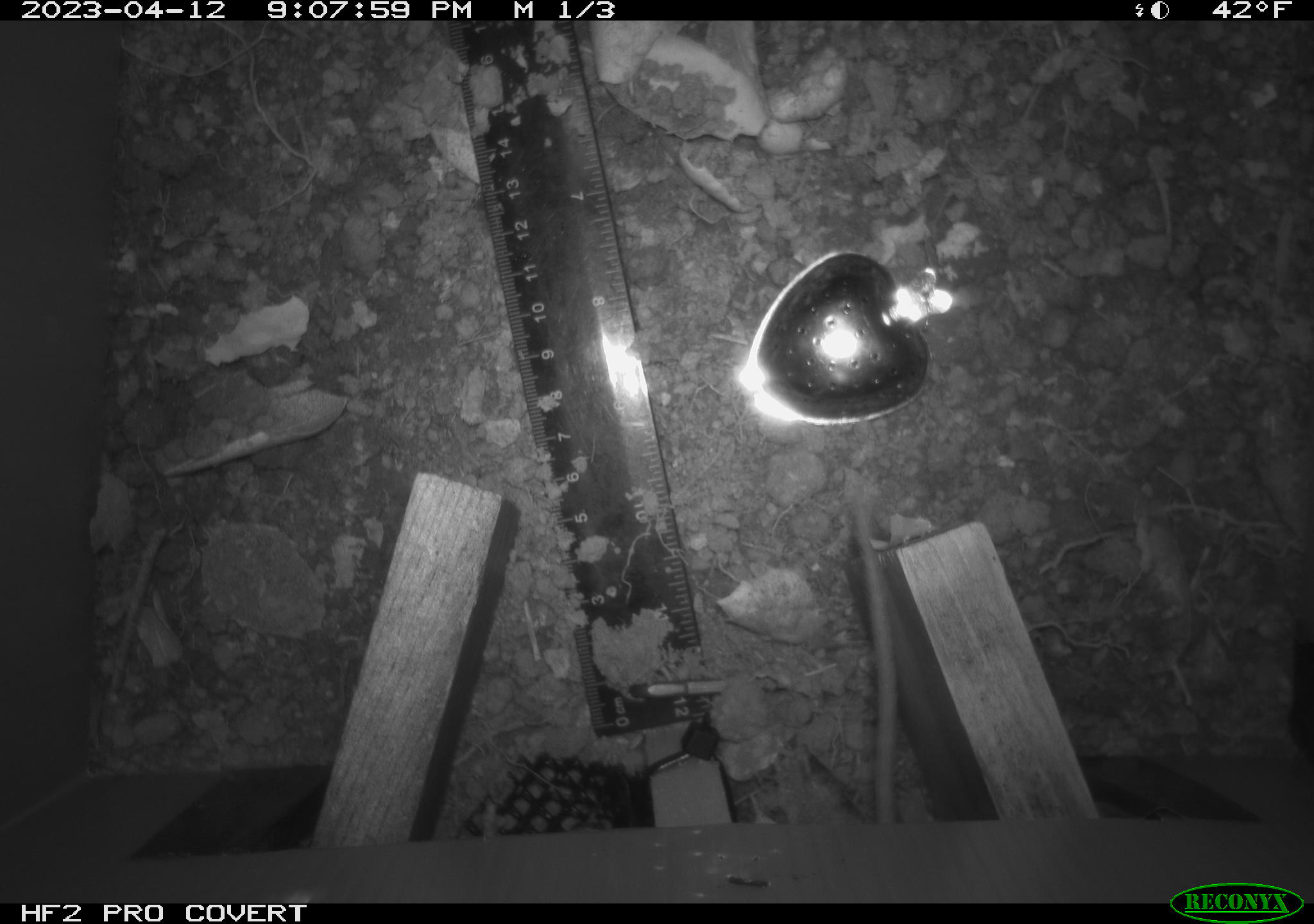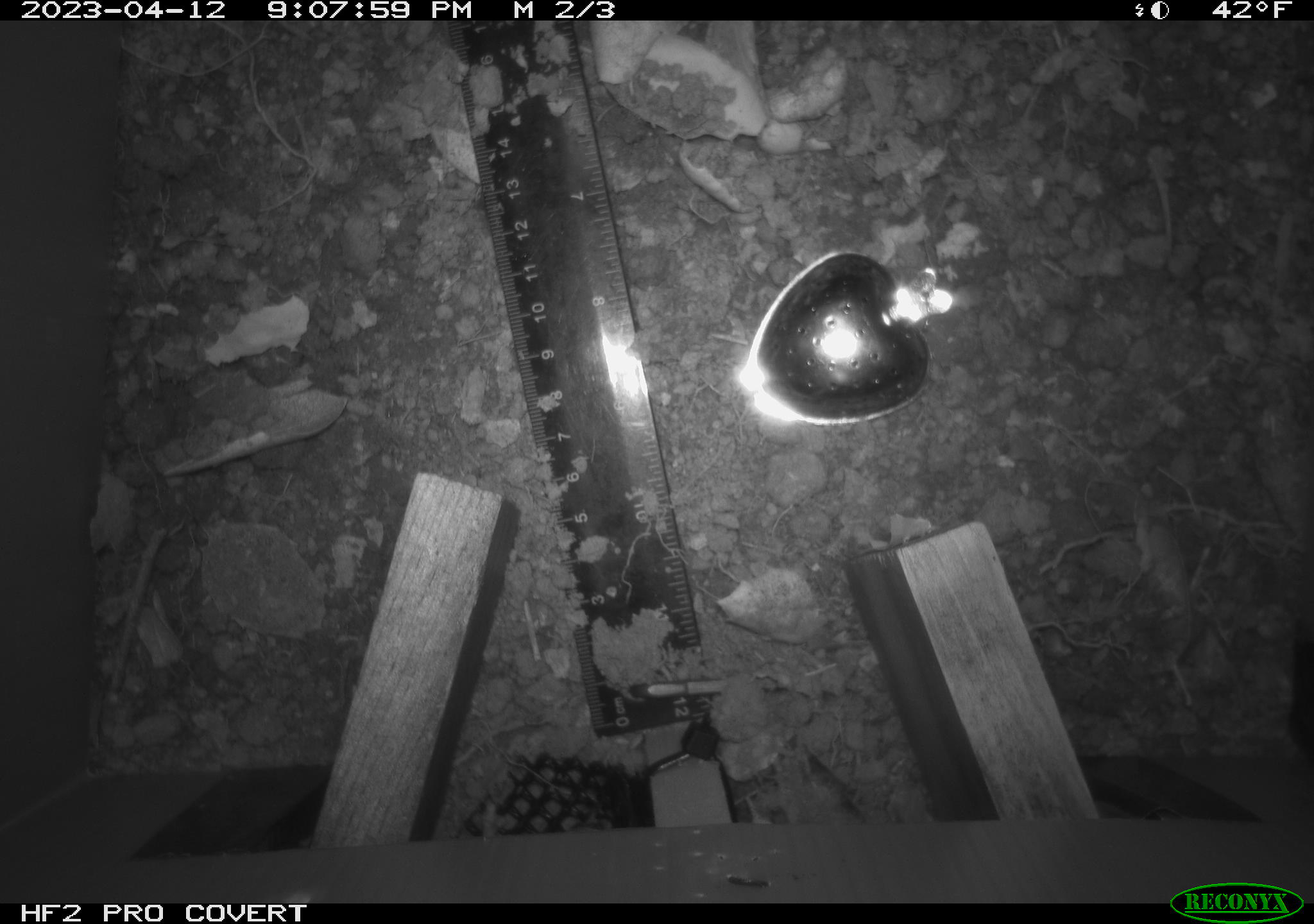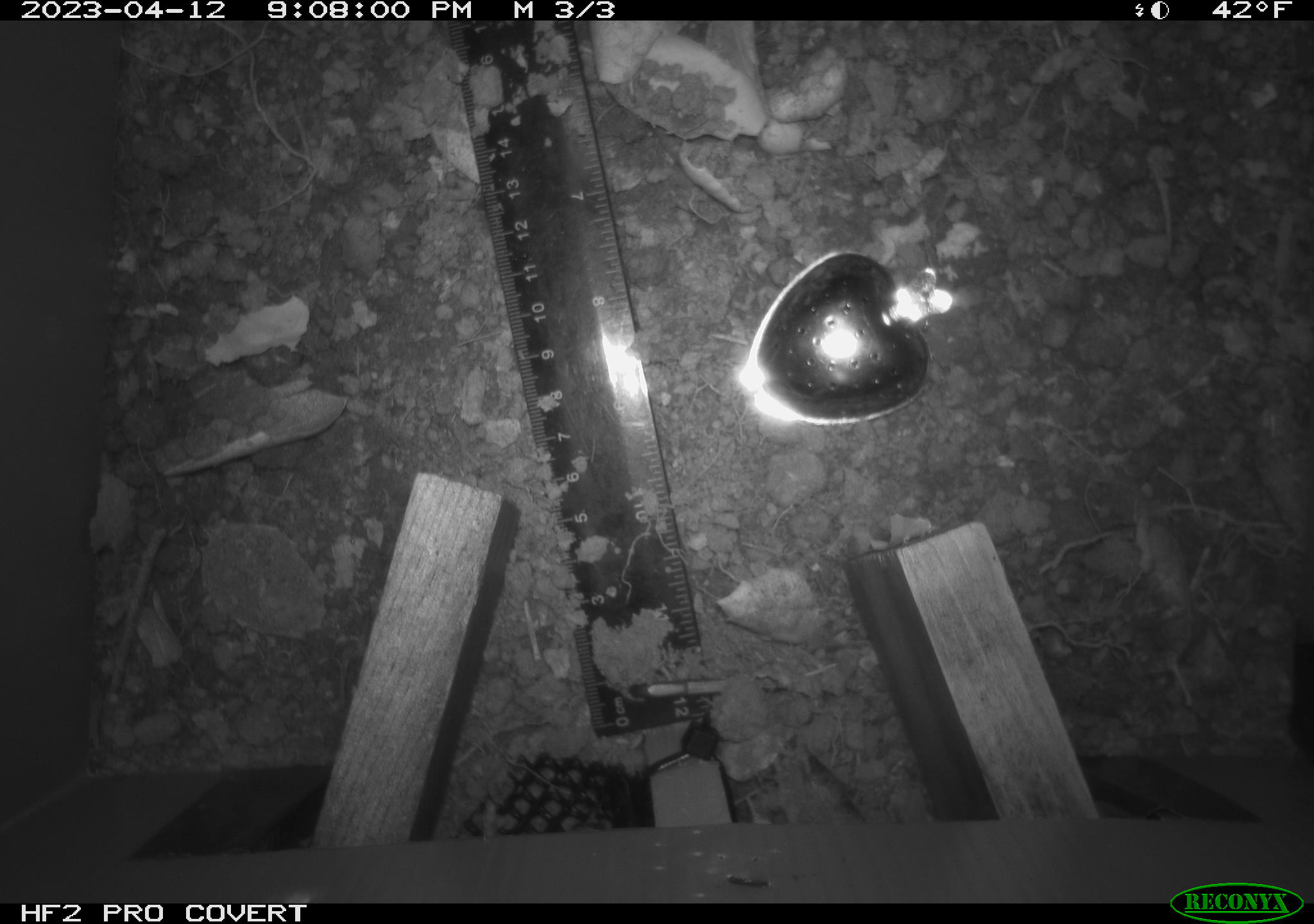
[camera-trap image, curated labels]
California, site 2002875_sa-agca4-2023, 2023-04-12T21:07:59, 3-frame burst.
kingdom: Animalia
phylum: Chordata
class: Mammalia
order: Rodentia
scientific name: Rodentia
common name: mouse species